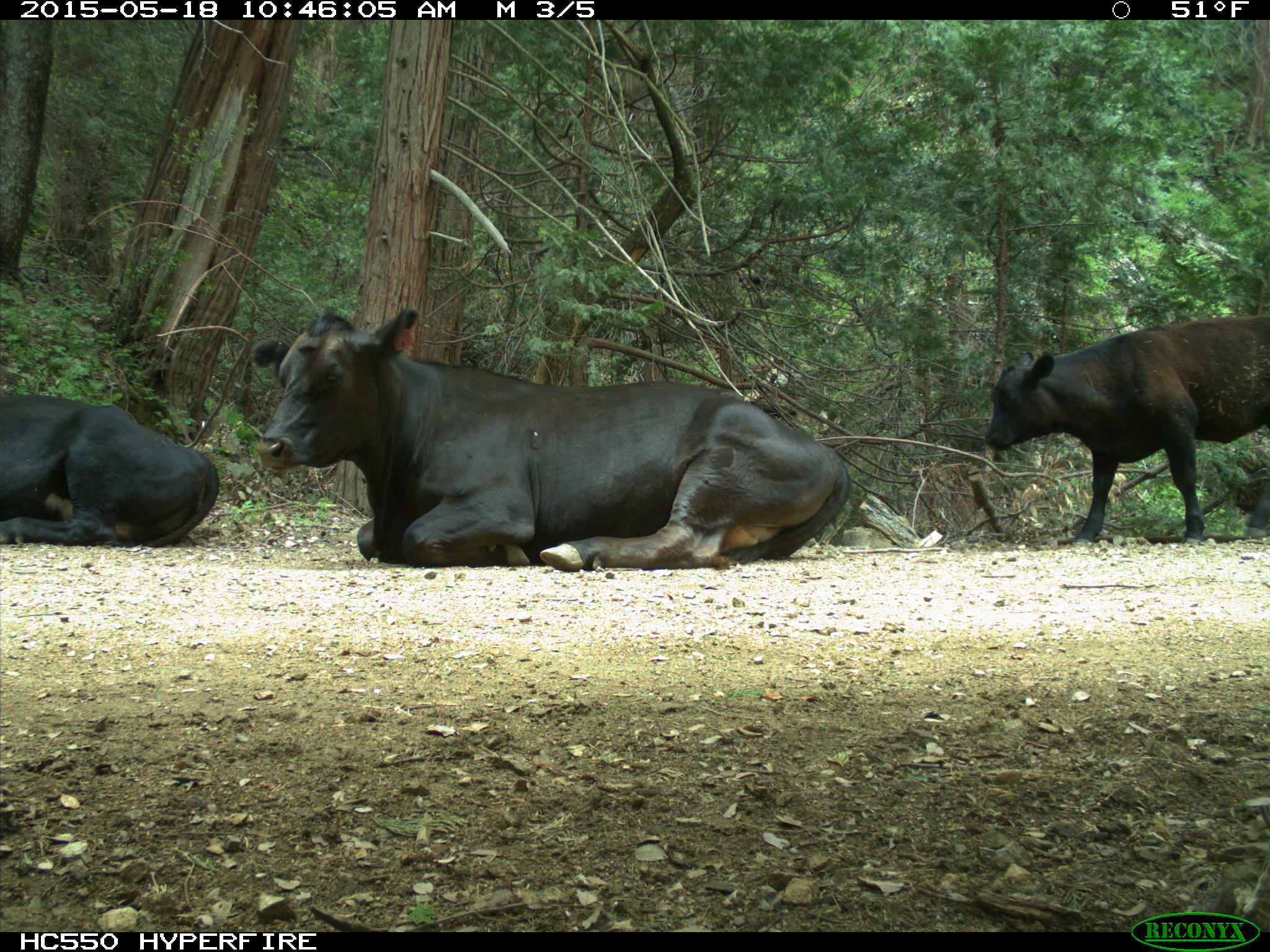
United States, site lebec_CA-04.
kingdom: Animalia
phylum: Chordata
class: Mammalia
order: Artiodactyla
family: Bovidae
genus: Bos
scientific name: Bos taurus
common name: domestic cow